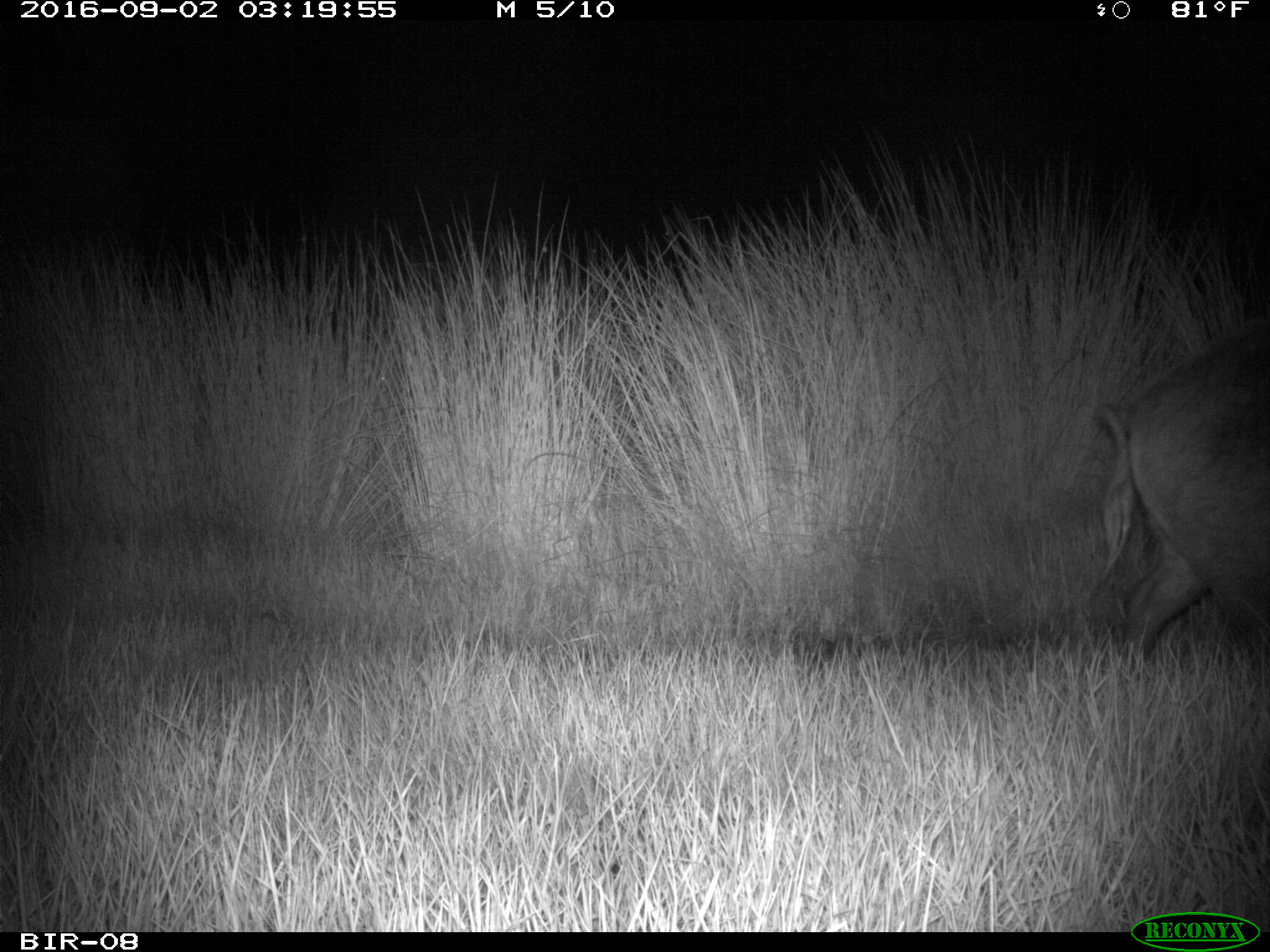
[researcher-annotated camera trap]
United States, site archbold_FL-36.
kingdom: Animalia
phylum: Chordata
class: Mammalia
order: Artiodactyla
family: Suidae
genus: Sus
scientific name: Sus scrofa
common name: wild boar